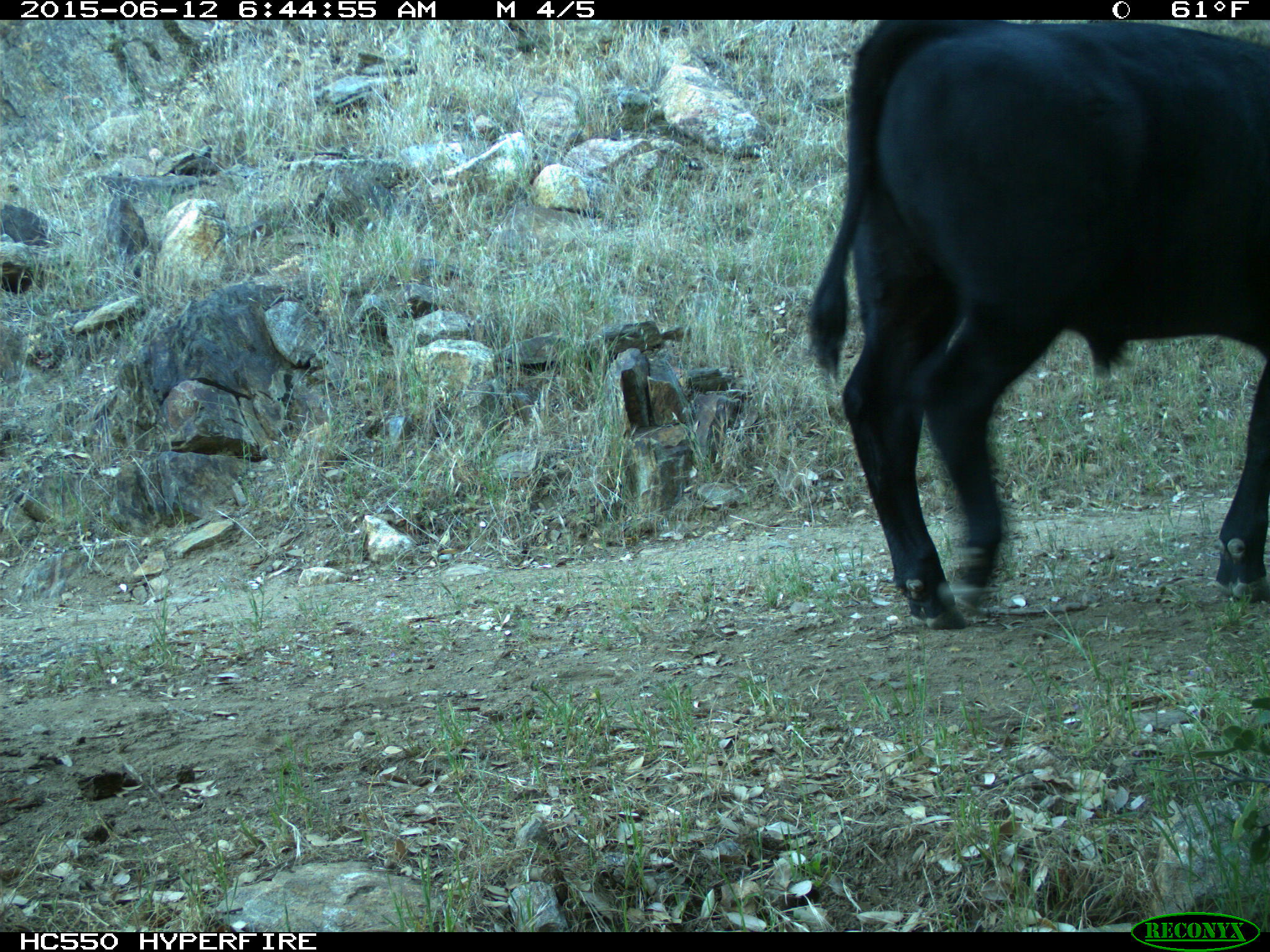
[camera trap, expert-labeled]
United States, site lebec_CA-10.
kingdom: Animalia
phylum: Chordata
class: Mammalia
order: Artiodactyla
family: Bovidae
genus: Bos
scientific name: Bos taurus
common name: domestic cow